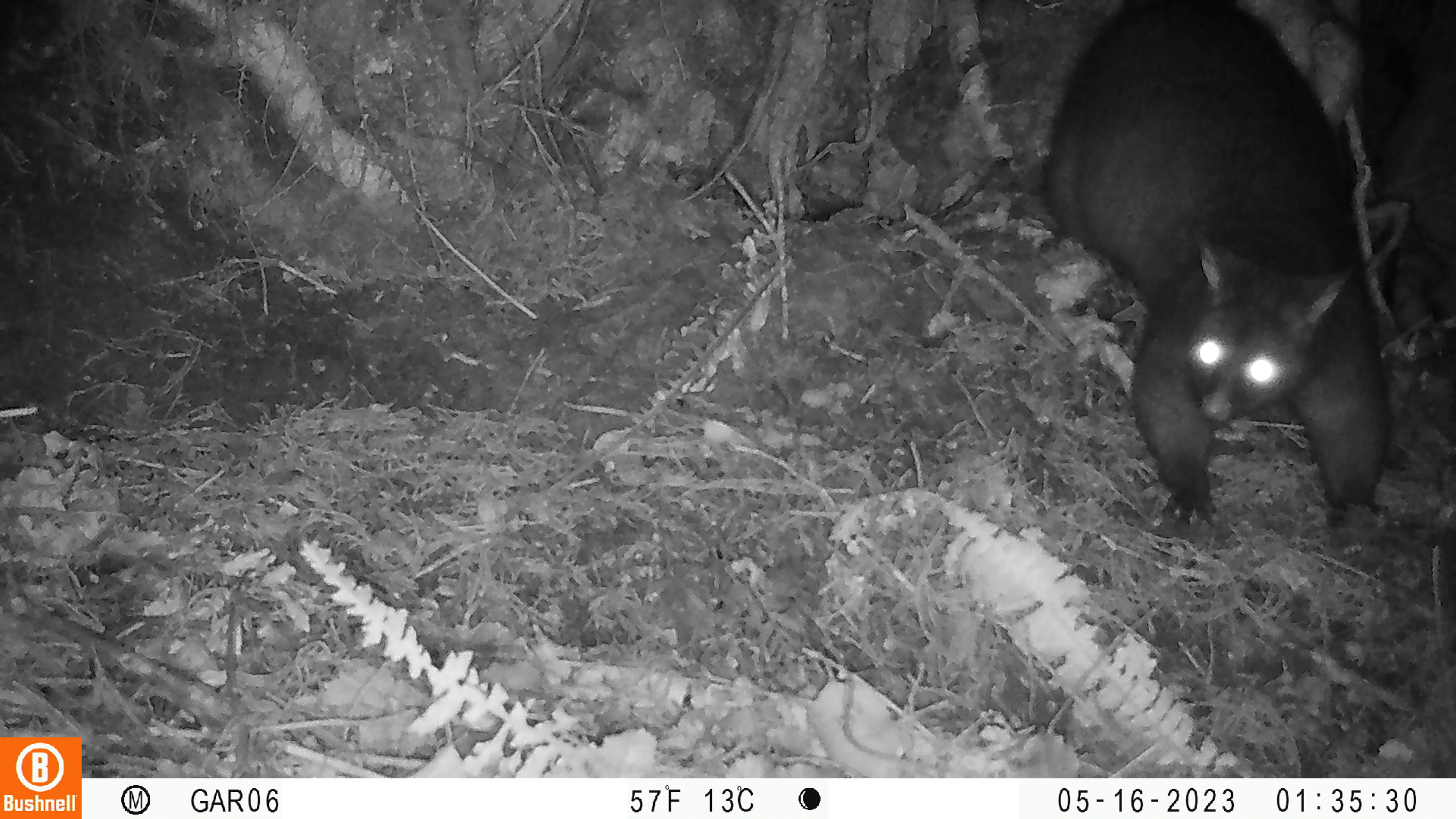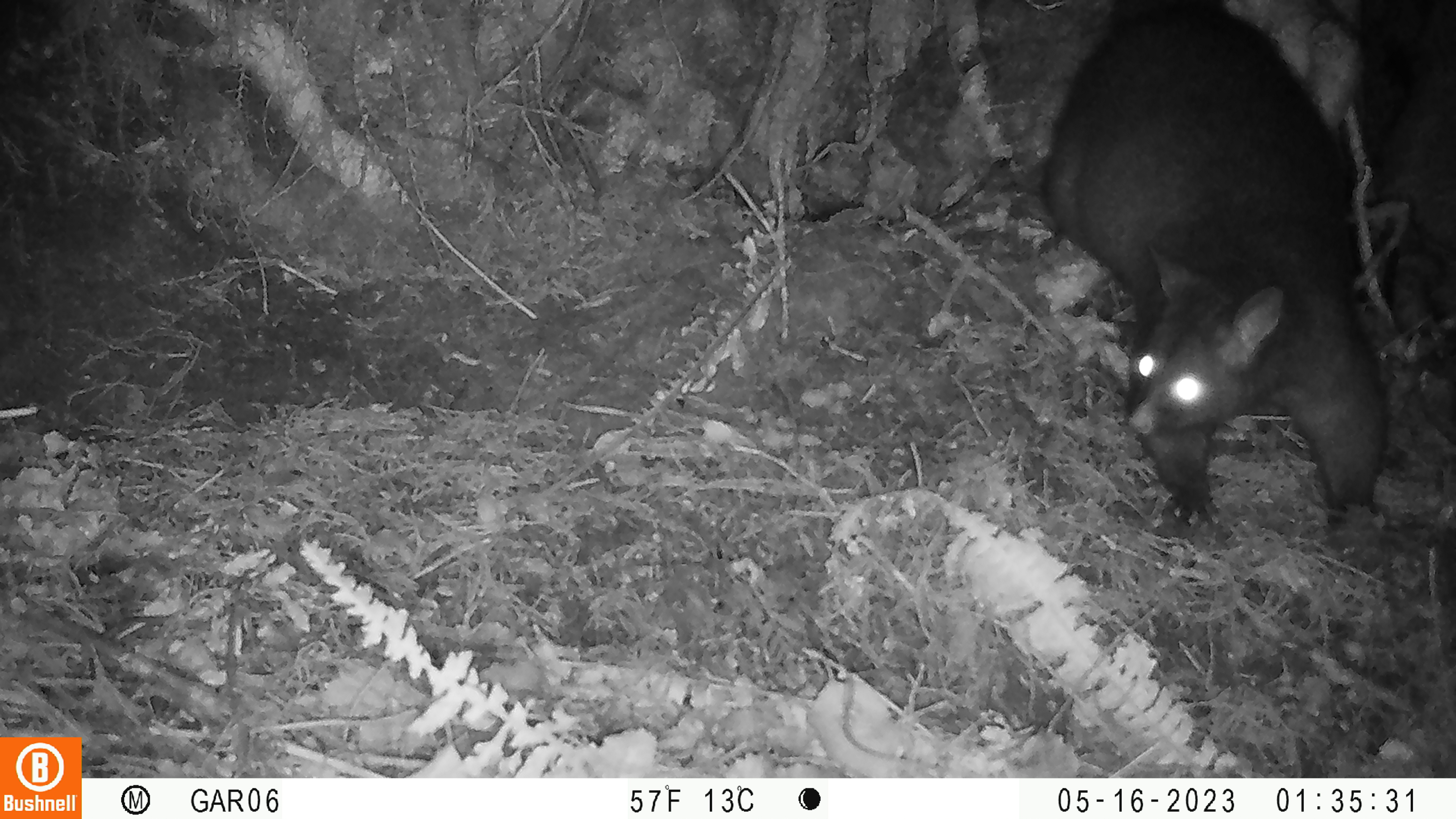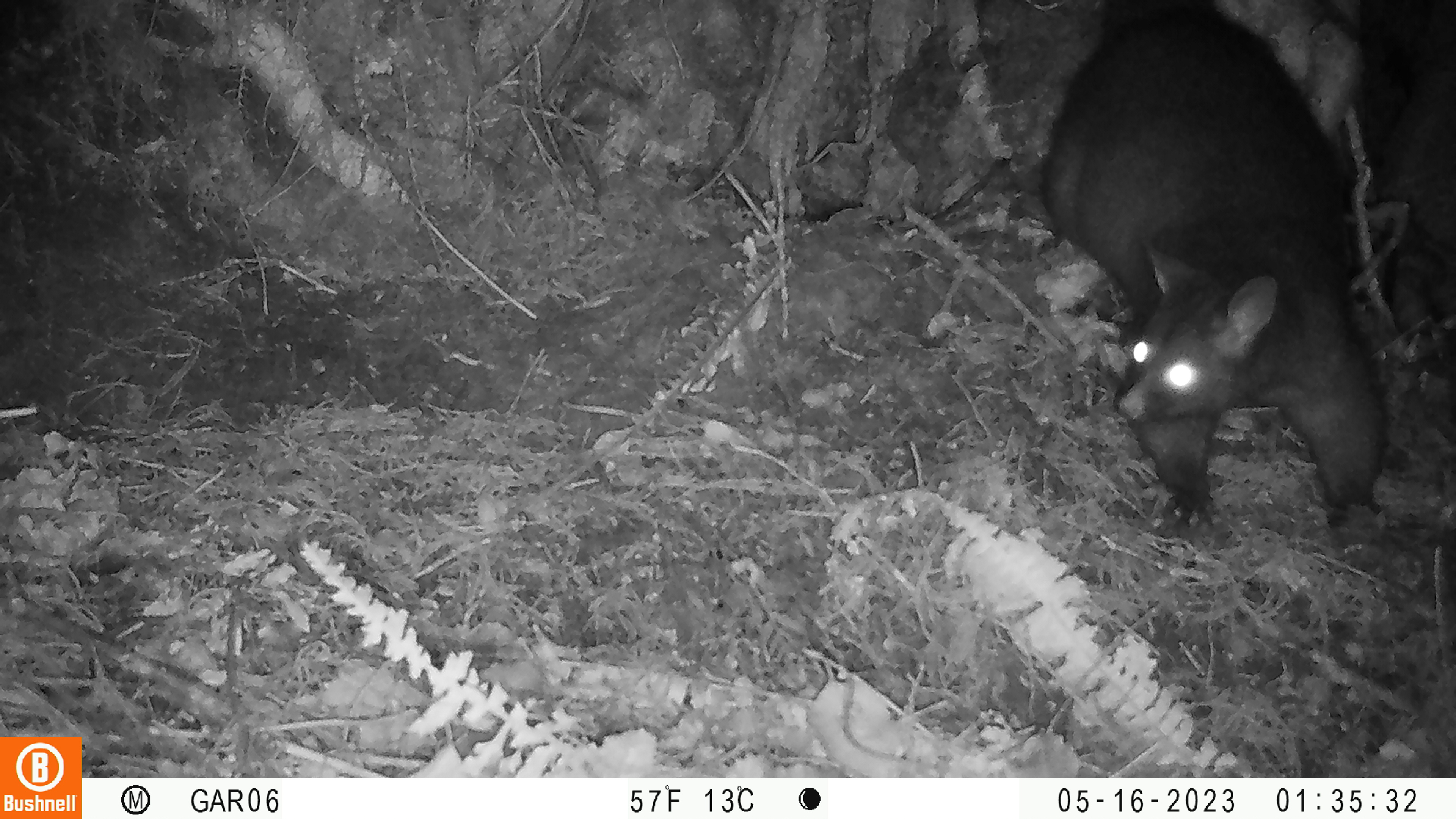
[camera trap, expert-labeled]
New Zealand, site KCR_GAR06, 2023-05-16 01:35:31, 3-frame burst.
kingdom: Animalia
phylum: Chordata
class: Mammalia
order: Diprotodontia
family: Phalangeridae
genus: Trichosurus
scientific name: Trichosurus vulpecula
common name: common brushtail possum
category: possum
Possum (common brushtail possum) (Trichosurus vulpecula).